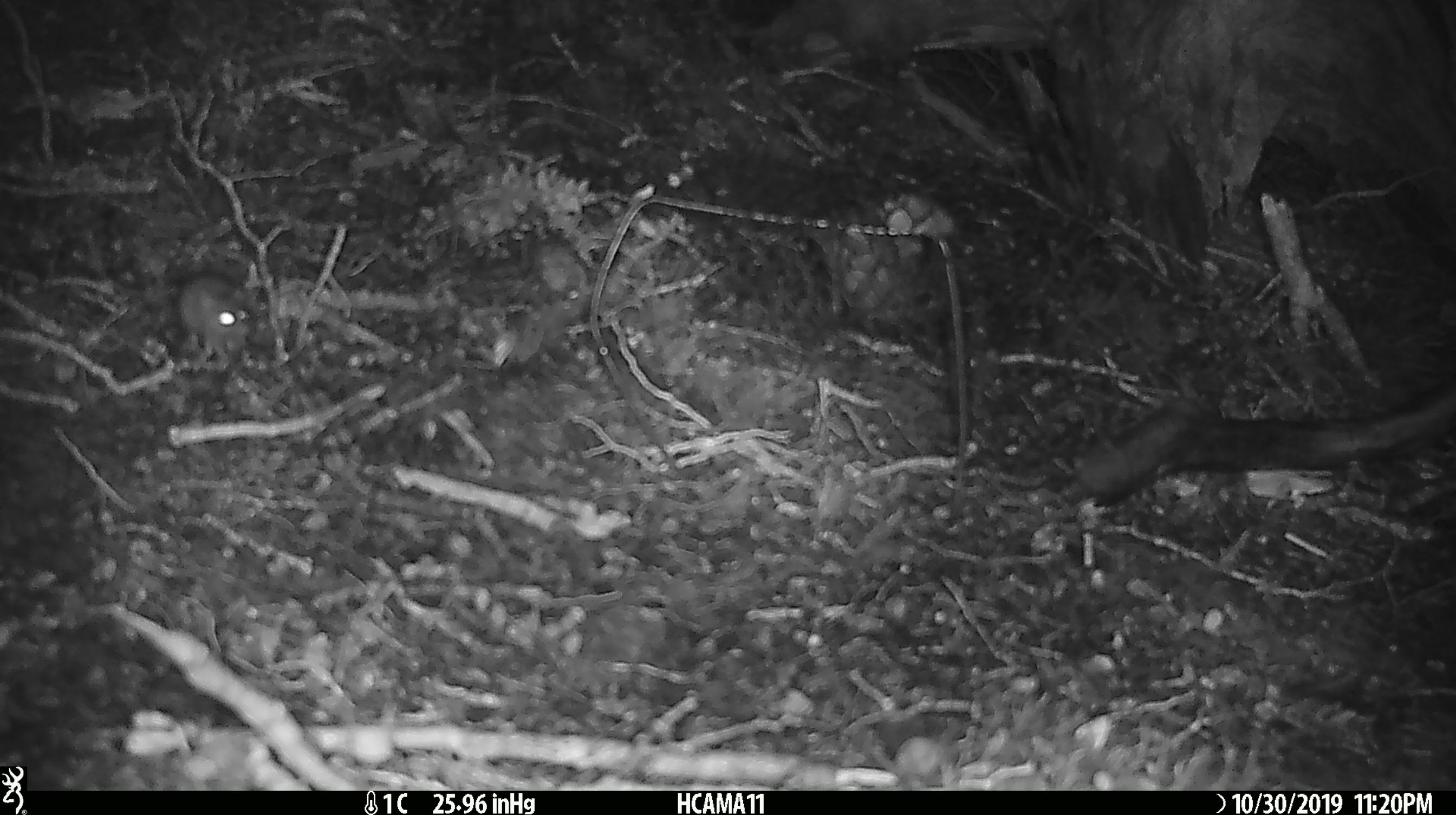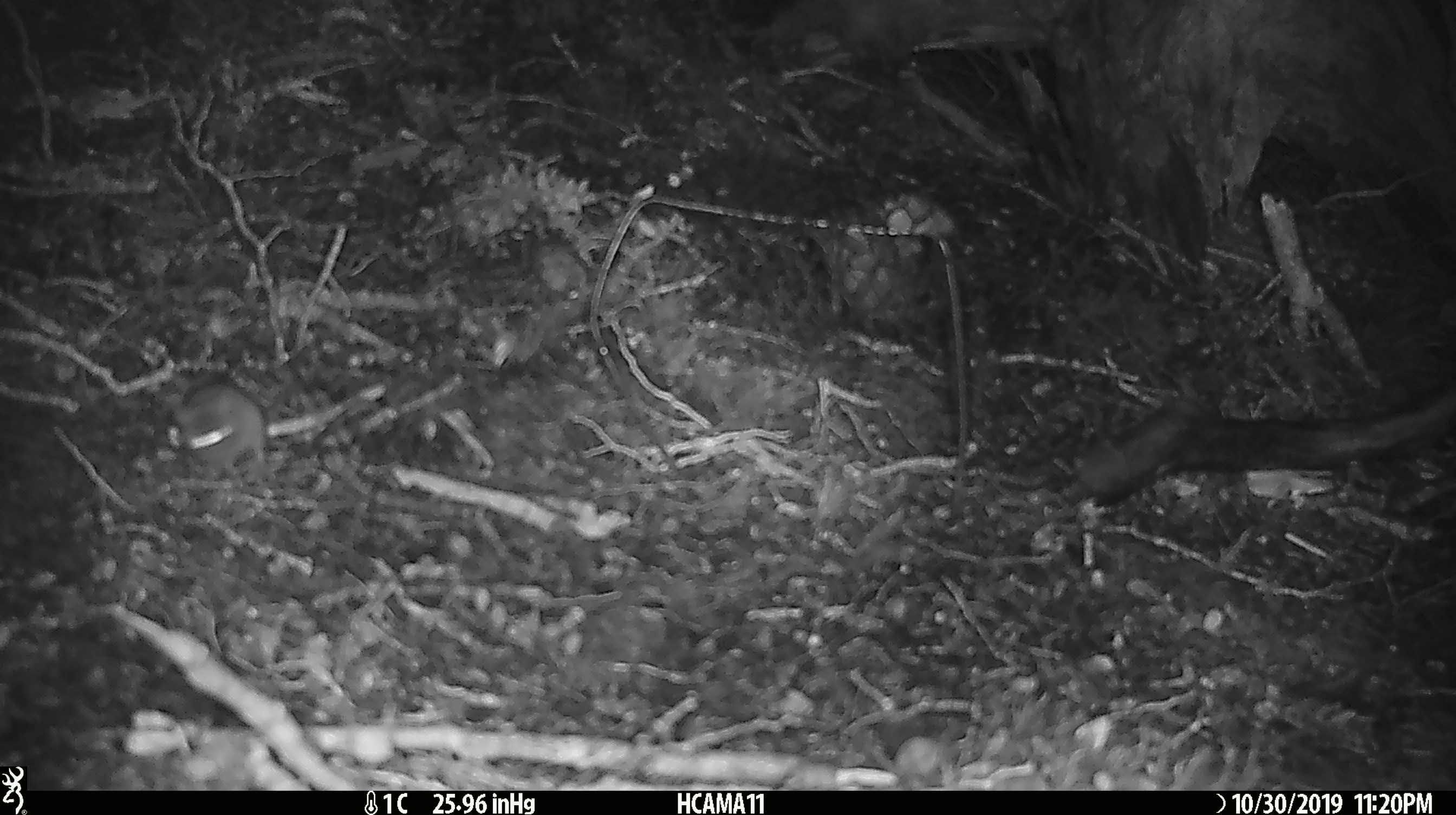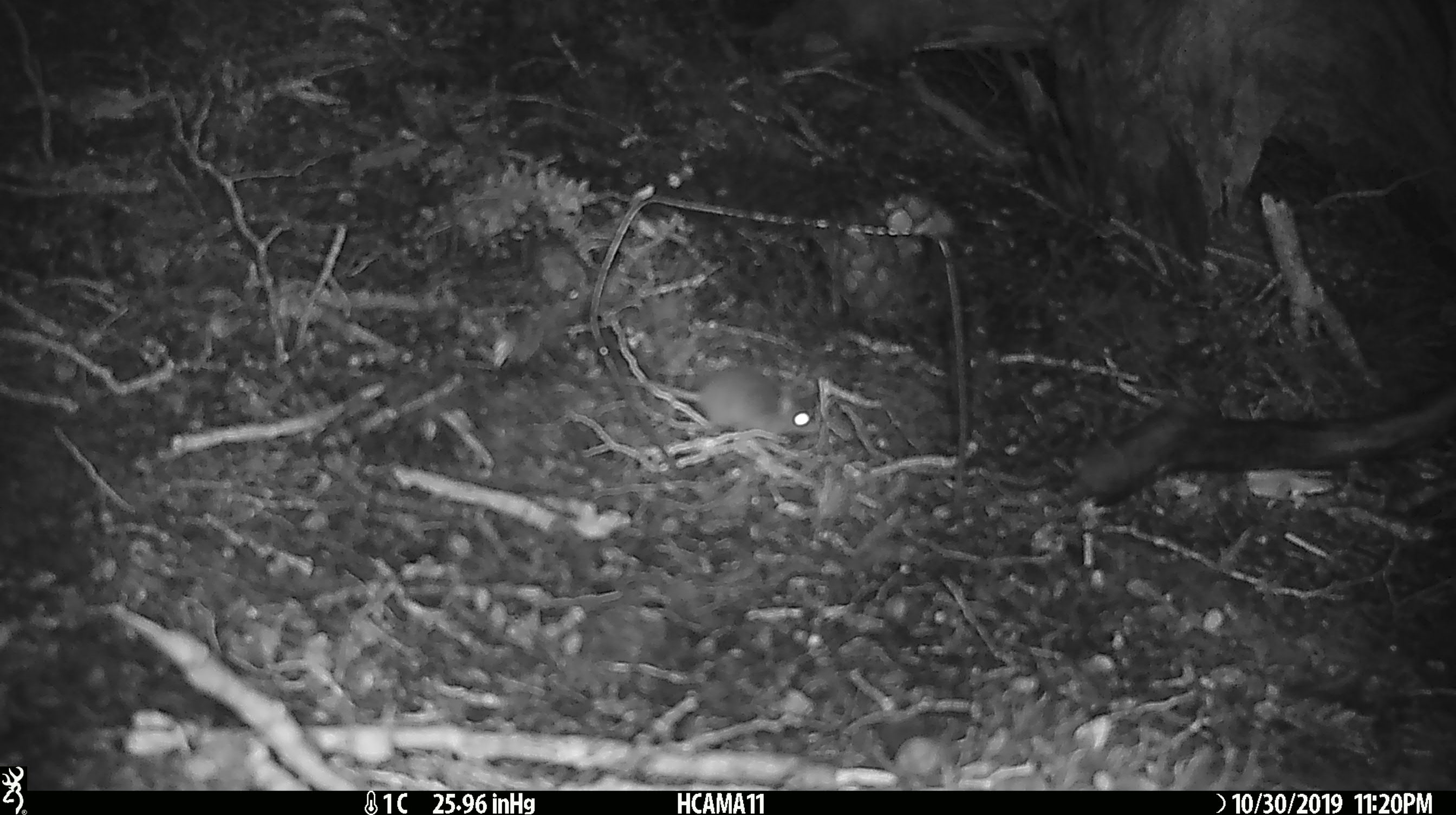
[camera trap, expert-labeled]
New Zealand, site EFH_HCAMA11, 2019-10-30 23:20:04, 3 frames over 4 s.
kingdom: Animalia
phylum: Chordata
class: Mammalia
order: Rodentia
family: Muridae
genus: Mus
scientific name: Mus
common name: mouse